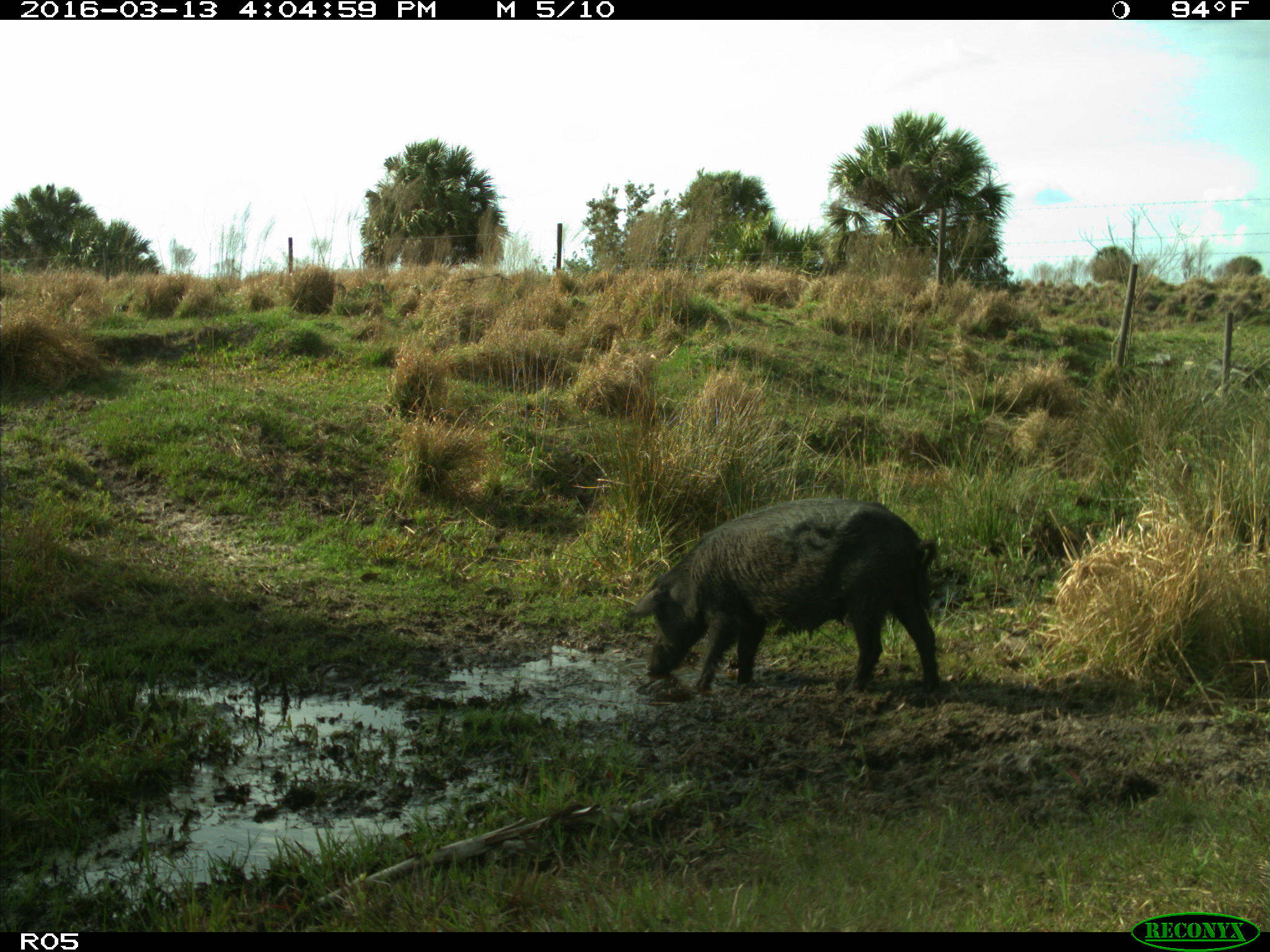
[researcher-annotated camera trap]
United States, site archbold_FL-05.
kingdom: Animalia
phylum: Chordata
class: Mammalia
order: Artiodactyla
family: Suidae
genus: Sus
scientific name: Sus scrofa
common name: wild boar